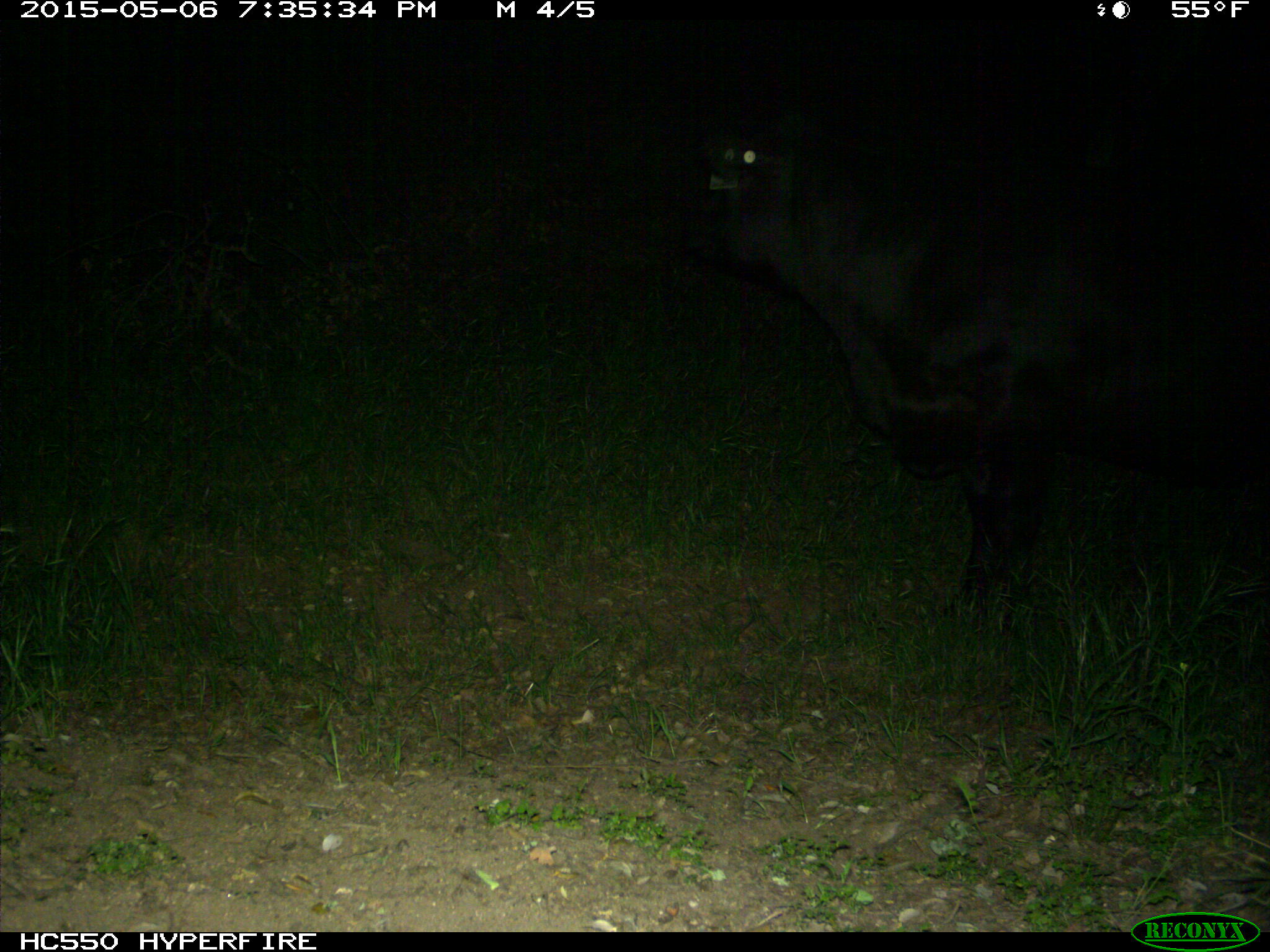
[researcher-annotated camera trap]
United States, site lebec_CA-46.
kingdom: Animalia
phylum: Chordata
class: Mammalia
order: Artiodactyla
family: Bovidae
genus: Bos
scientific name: Bos taurus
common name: domestic cow